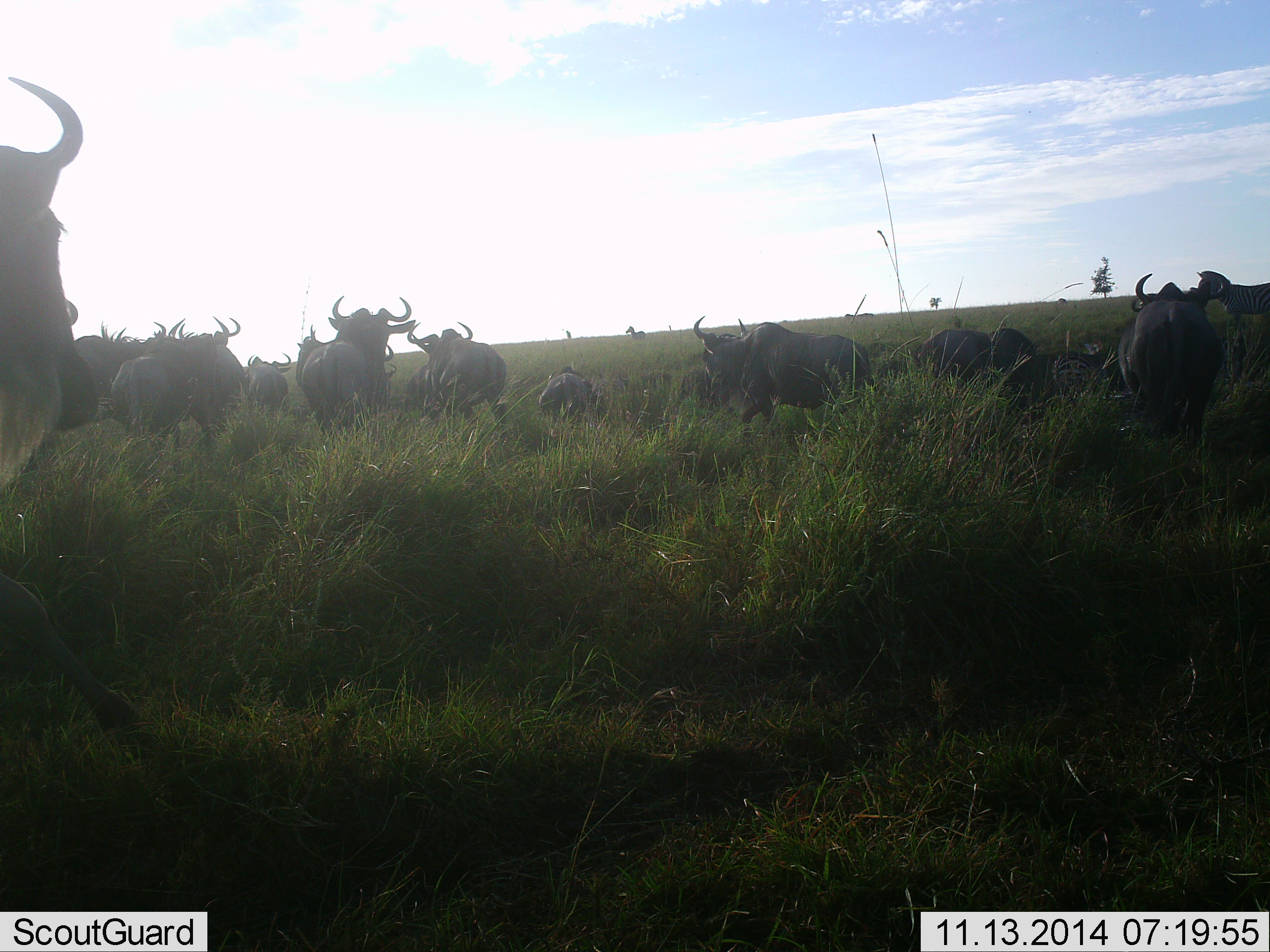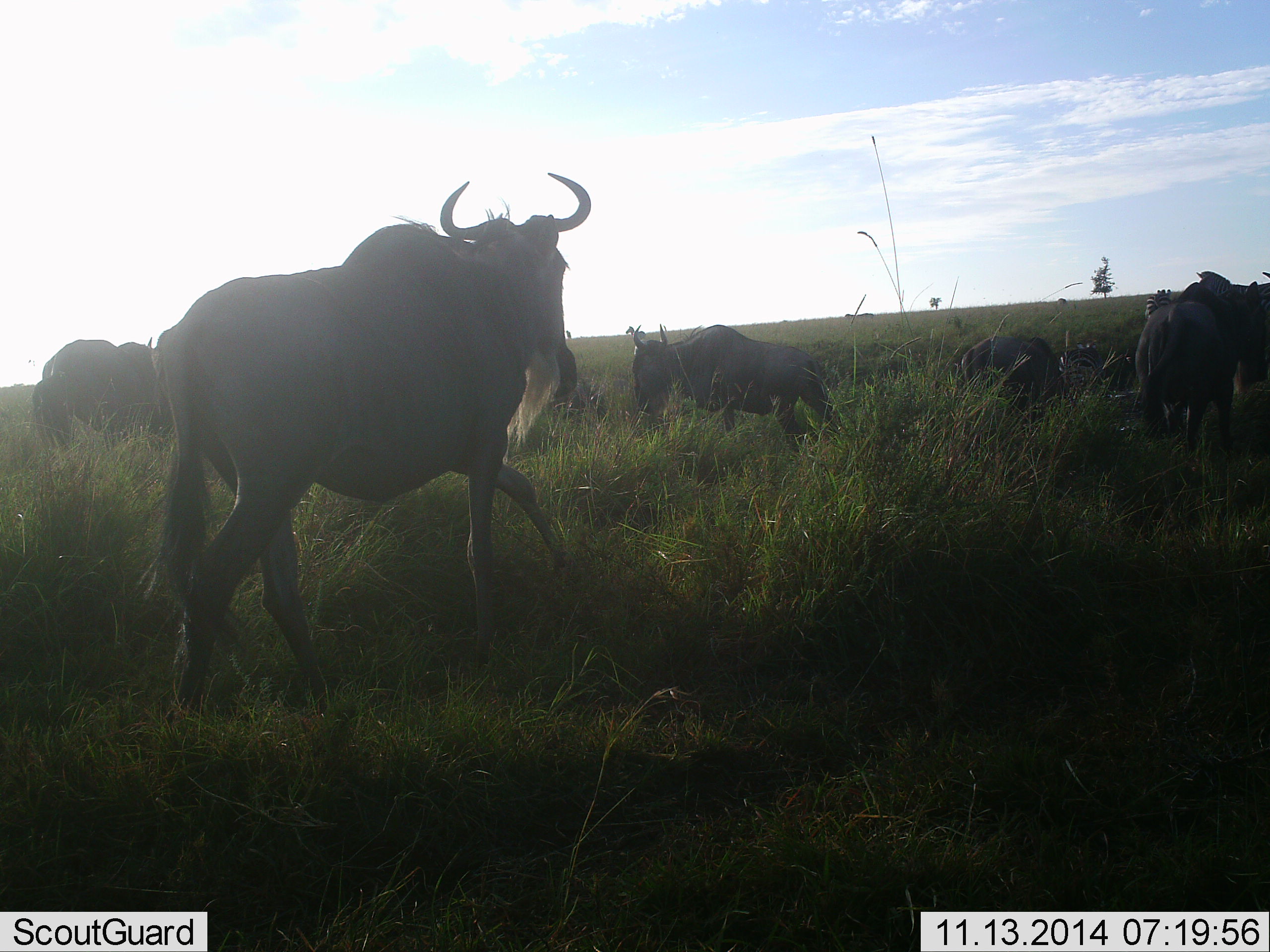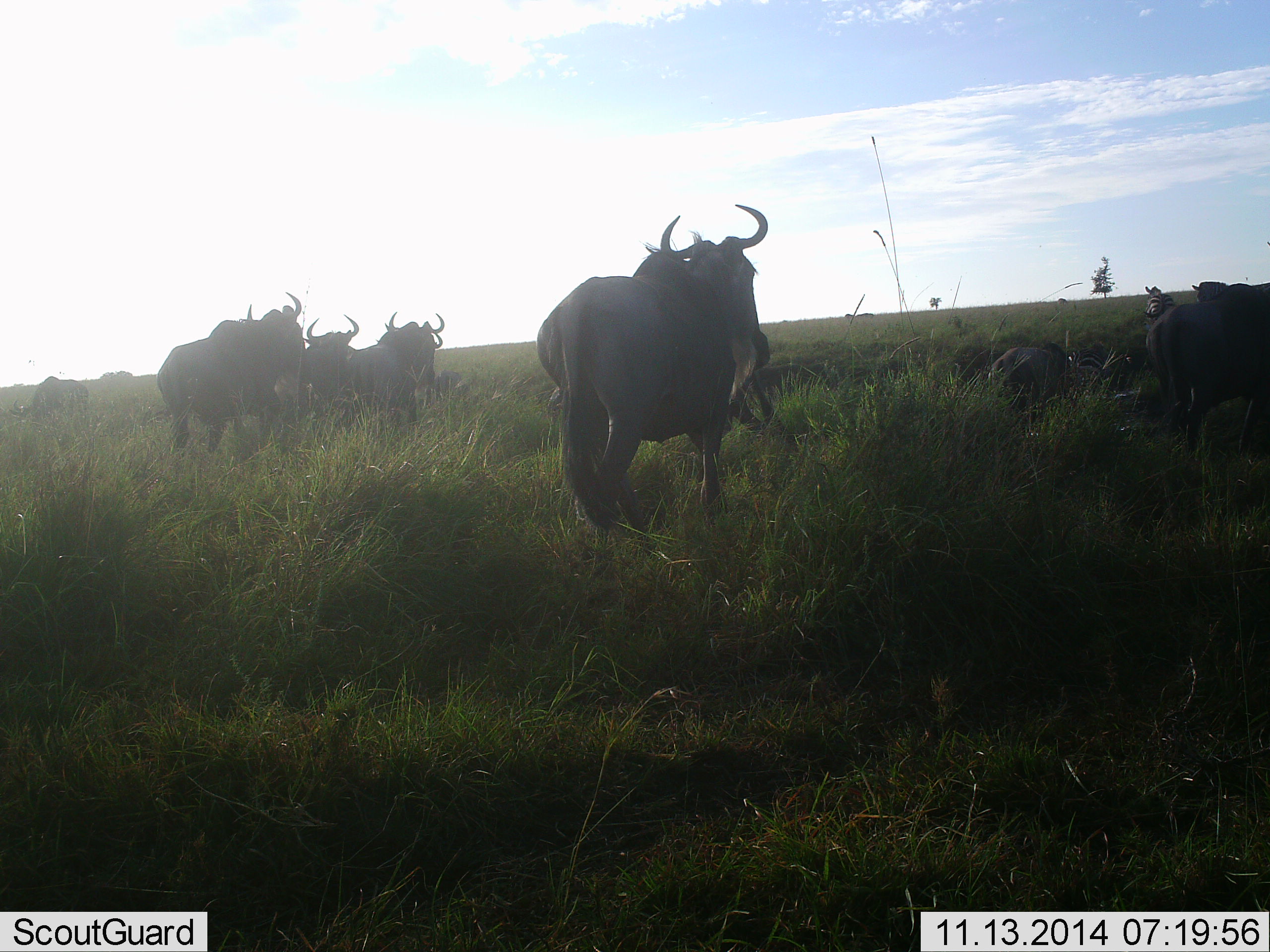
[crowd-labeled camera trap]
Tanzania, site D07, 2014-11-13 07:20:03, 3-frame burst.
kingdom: Animalia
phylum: Chordata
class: Mammalia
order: Artiodactyla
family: Bovidae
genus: Connochaetes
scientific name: Connochaetes taurinus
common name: blue wildebeest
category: wildebeest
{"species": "wildebeest (blue wildebeest) (Connochaetes taurinus)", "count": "11-50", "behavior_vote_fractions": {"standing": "50%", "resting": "70%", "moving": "80%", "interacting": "20%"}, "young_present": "0%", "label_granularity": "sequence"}